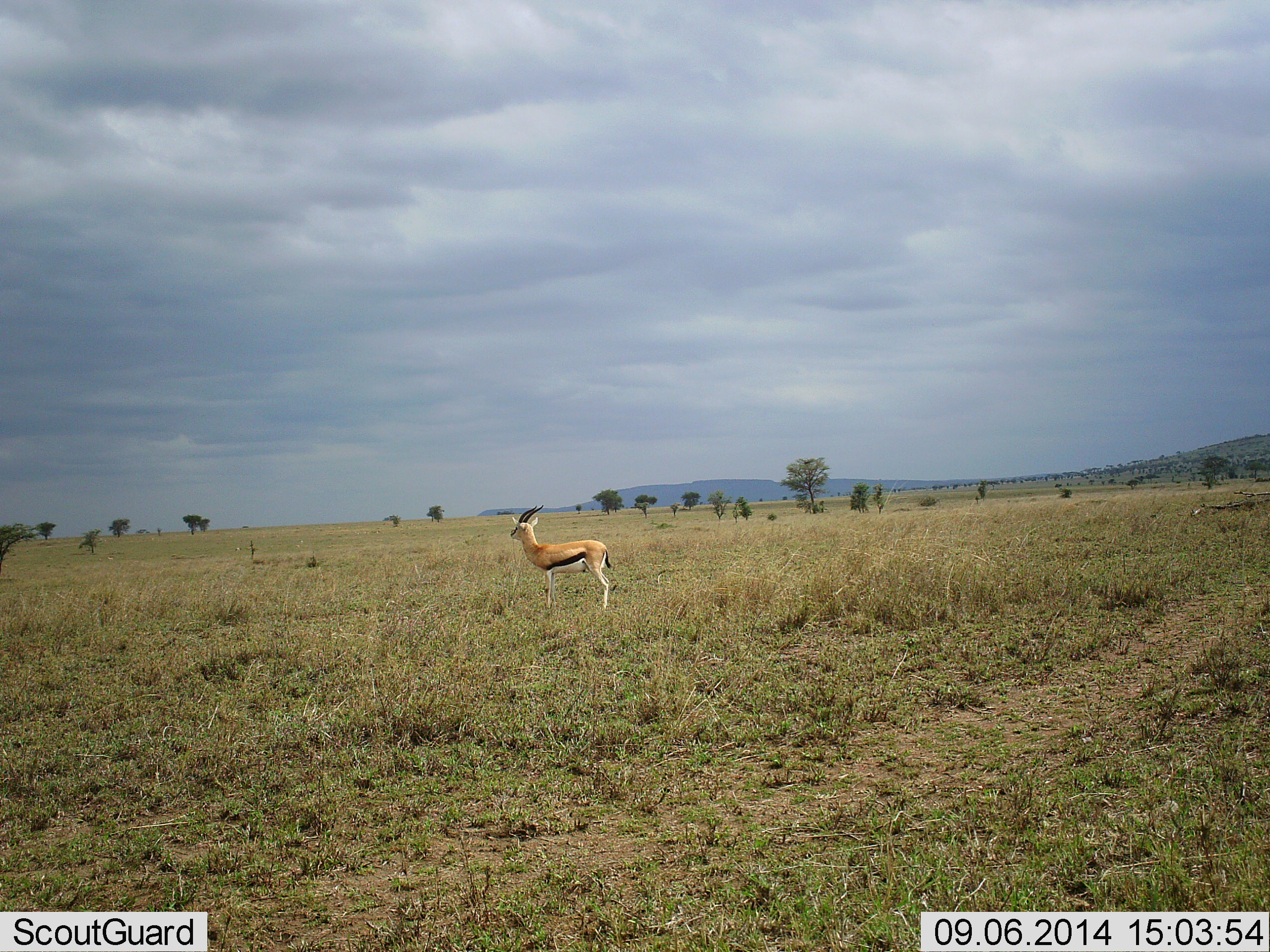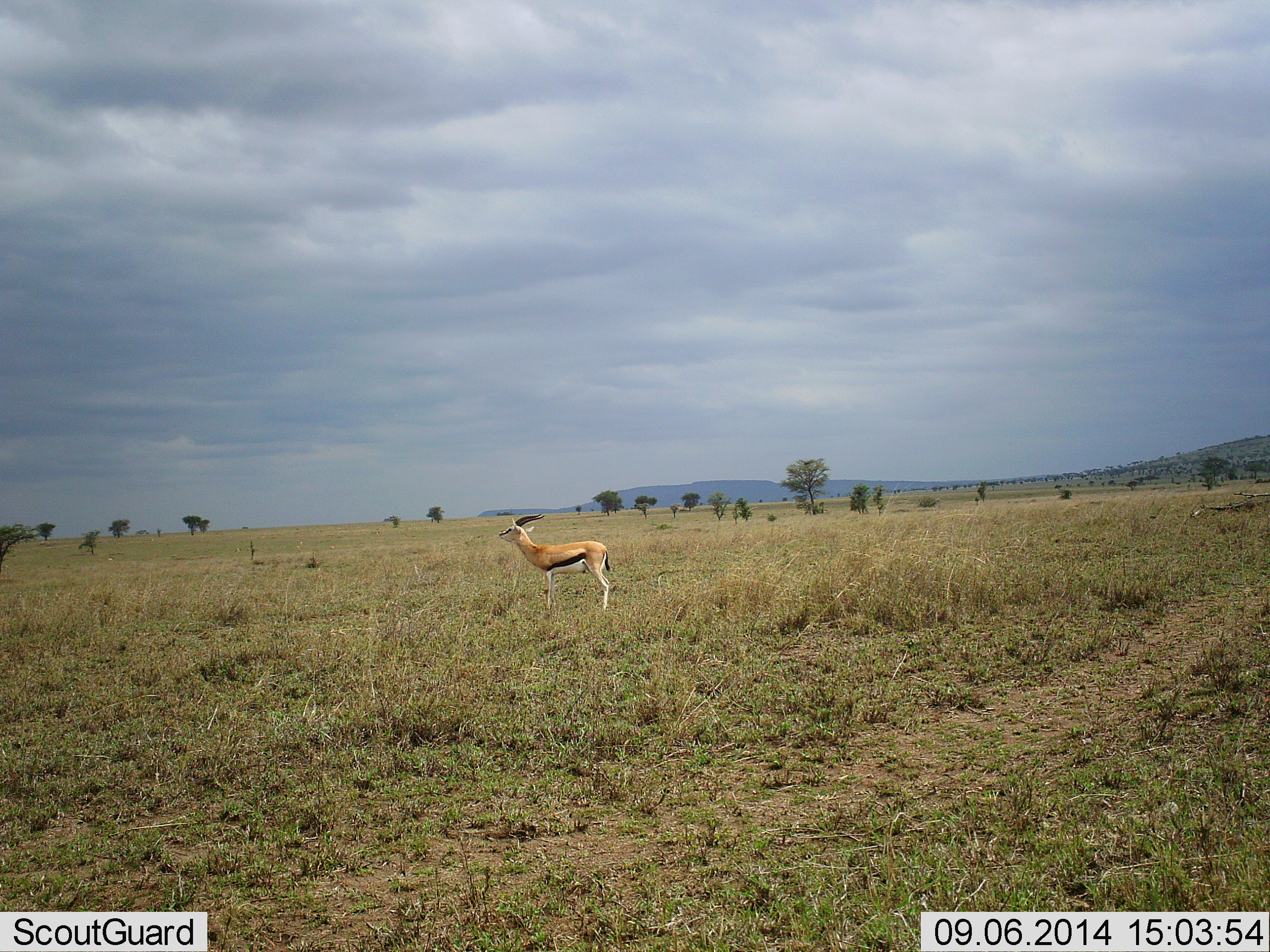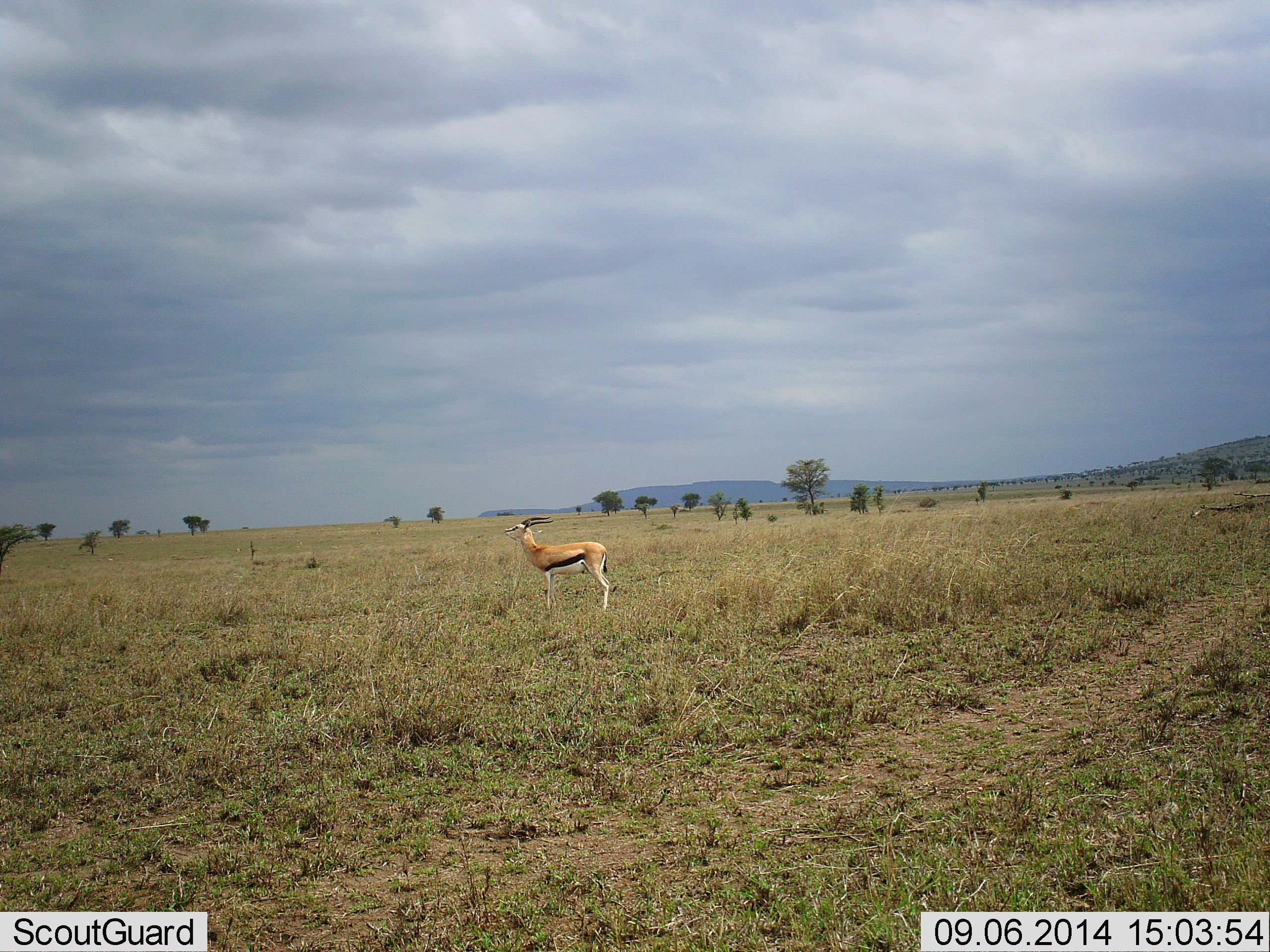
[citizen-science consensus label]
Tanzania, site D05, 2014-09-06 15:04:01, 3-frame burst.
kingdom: Animalia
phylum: Chordata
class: Mammalia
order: Artiodactyla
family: Bovidae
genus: Eudorcas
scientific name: Eudorcas thomsonii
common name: thomson's gazelle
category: gazellethomsons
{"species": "gazellethomsons (thomson's gazelle) (Eudorcas thomsonii)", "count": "1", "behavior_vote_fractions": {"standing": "100%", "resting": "0%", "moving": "0%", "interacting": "0%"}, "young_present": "0%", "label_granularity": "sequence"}